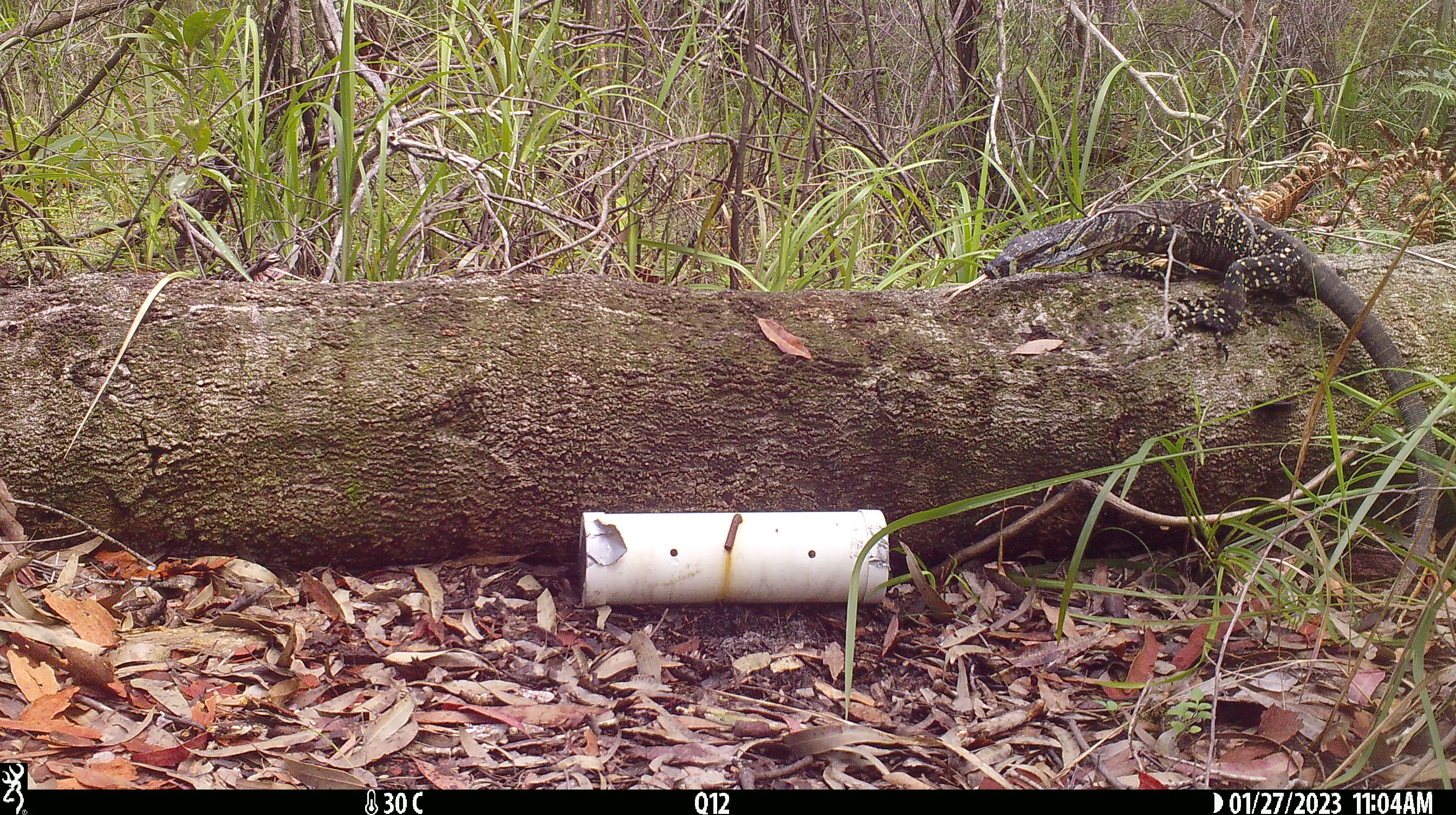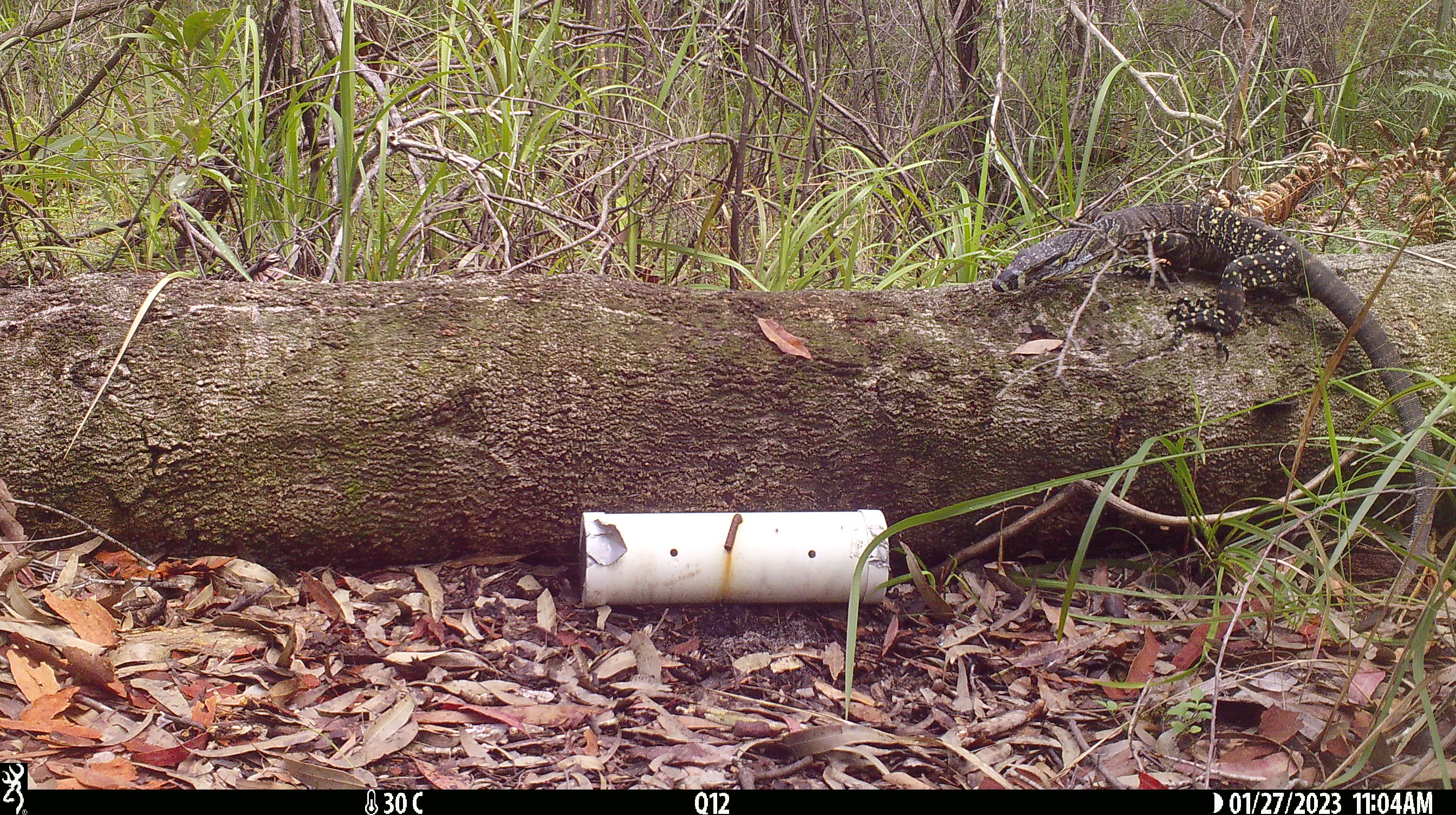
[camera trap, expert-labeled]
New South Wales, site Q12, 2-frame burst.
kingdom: Animalia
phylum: Chordata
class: Reptilia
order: Squamata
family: Varanidae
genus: Varanus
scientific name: Varanus varius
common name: lace monitor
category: goanna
Goanna (lace monitor) (Varanus varius).